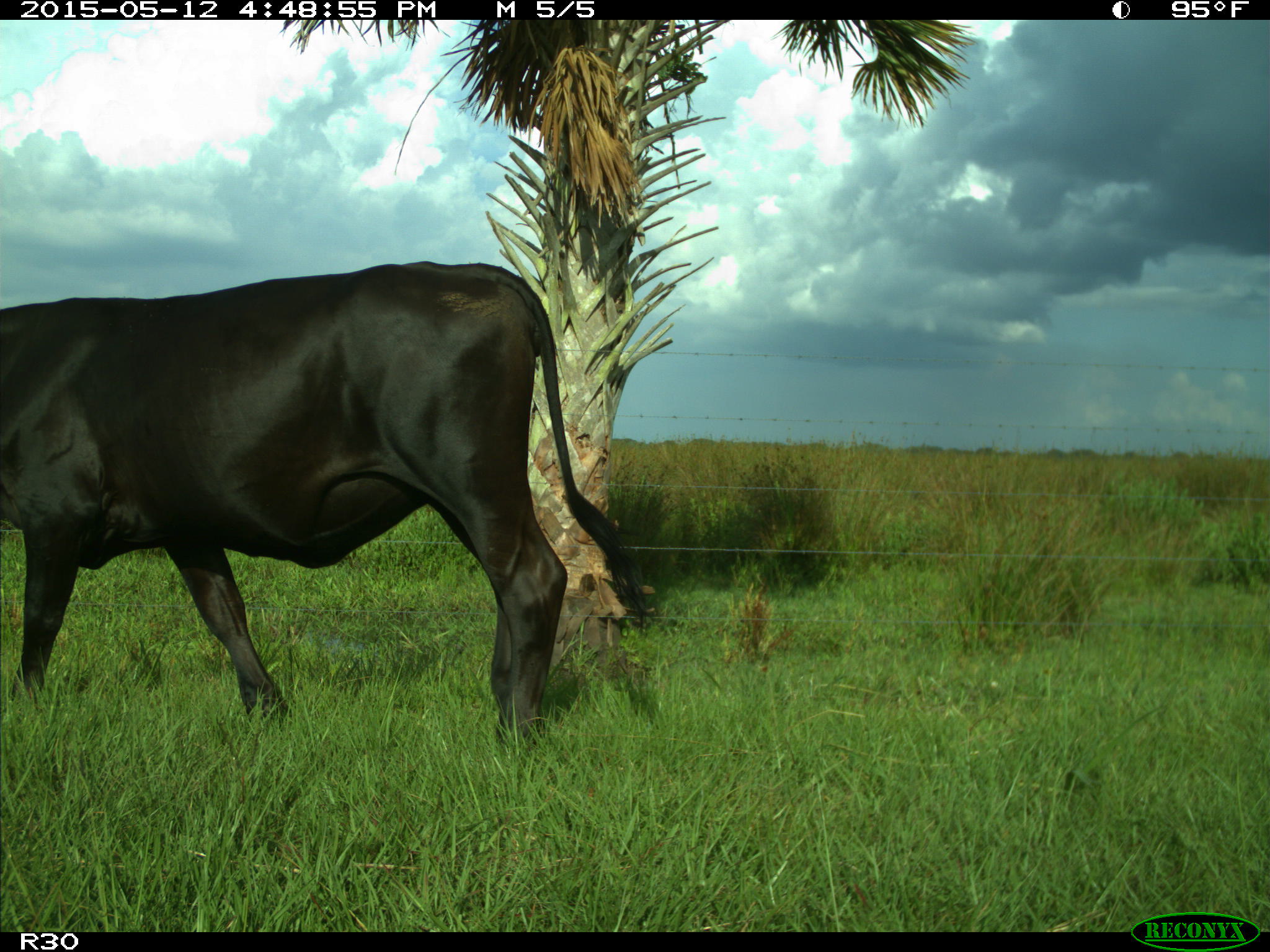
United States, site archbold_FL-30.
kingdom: Animalia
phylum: Chordata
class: Mammalia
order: Artiodactyla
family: Bovidae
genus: Bos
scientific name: Bos taurus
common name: domestic cow